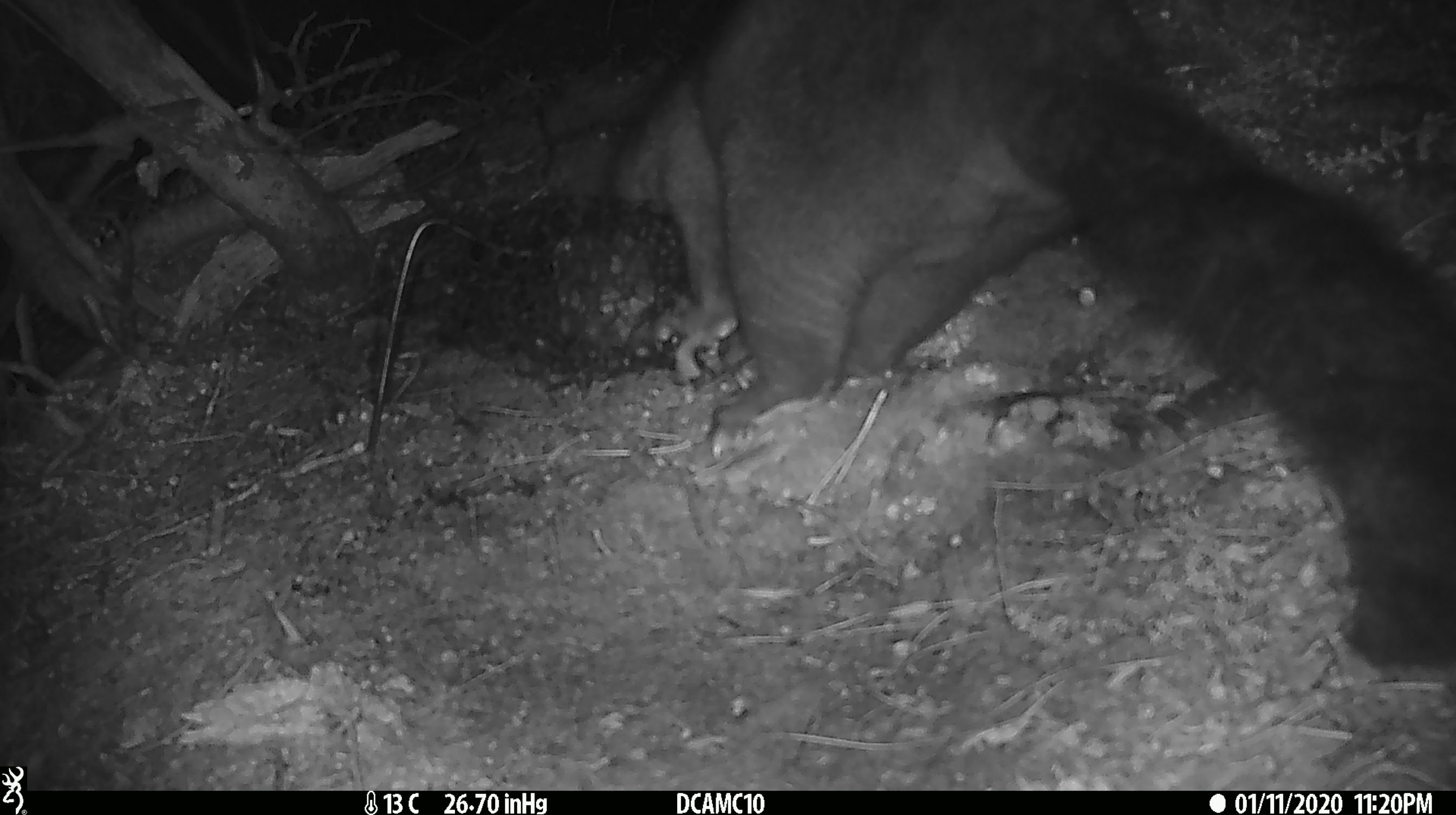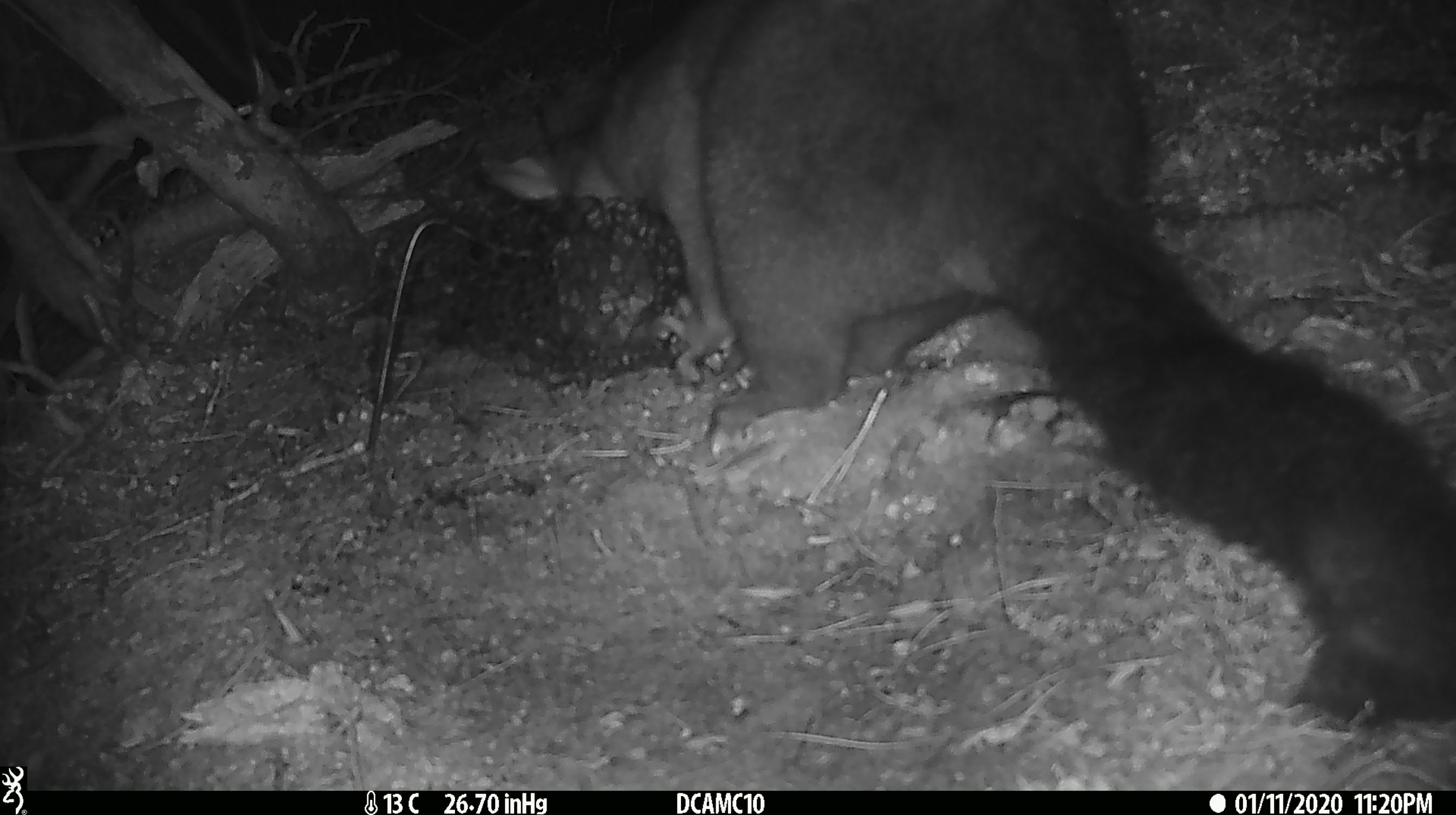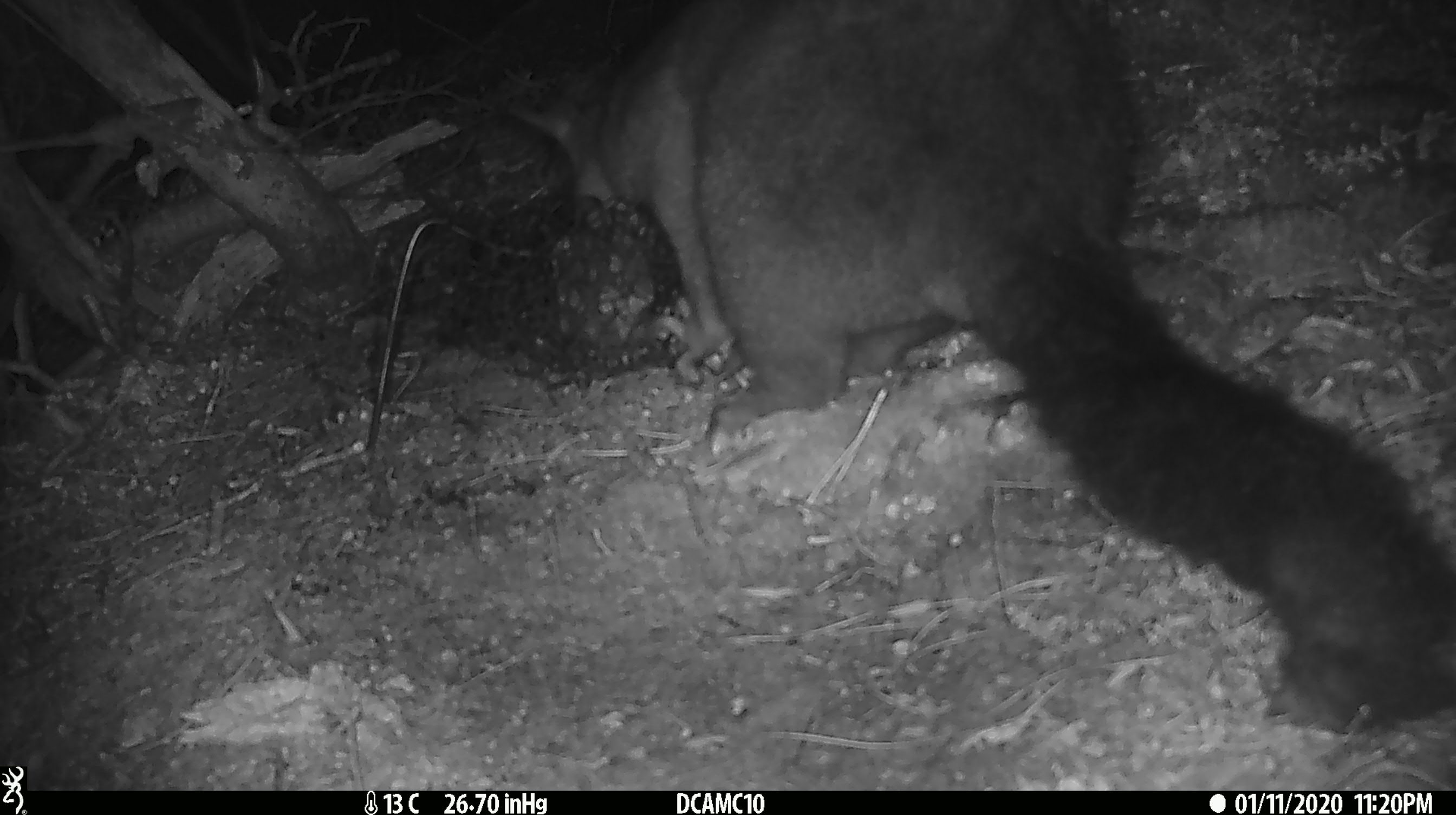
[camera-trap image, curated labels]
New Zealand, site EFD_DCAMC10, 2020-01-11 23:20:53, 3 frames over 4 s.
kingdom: Animalia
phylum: Chordata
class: Mammalia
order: Diprotodontia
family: Phalangeridae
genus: Trichosurus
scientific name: Trichosurus vulpecula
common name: common brushtail possum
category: possum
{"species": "possum (common brushtail possum) (Trichosurus vulpecula)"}